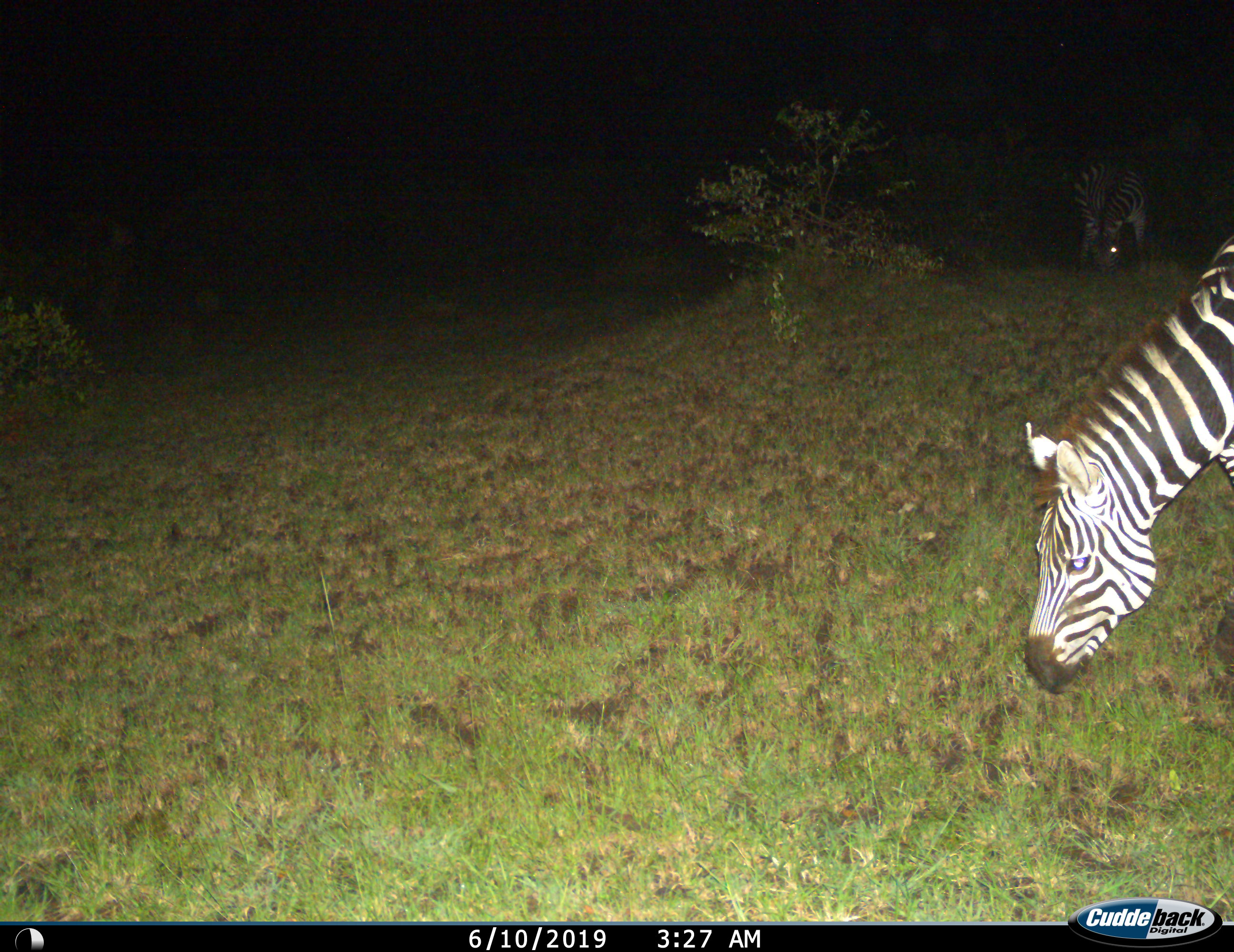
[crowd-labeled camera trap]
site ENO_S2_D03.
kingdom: Animalia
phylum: Chordata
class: Mammalia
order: Perissodactyla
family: Equidae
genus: Equus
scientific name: Equus quagga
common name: plains zebra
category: zebraplains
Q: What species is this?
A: Zebraplains (plains zebra) (Equus quagga).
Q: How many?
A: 2.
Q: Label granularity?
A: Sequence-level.